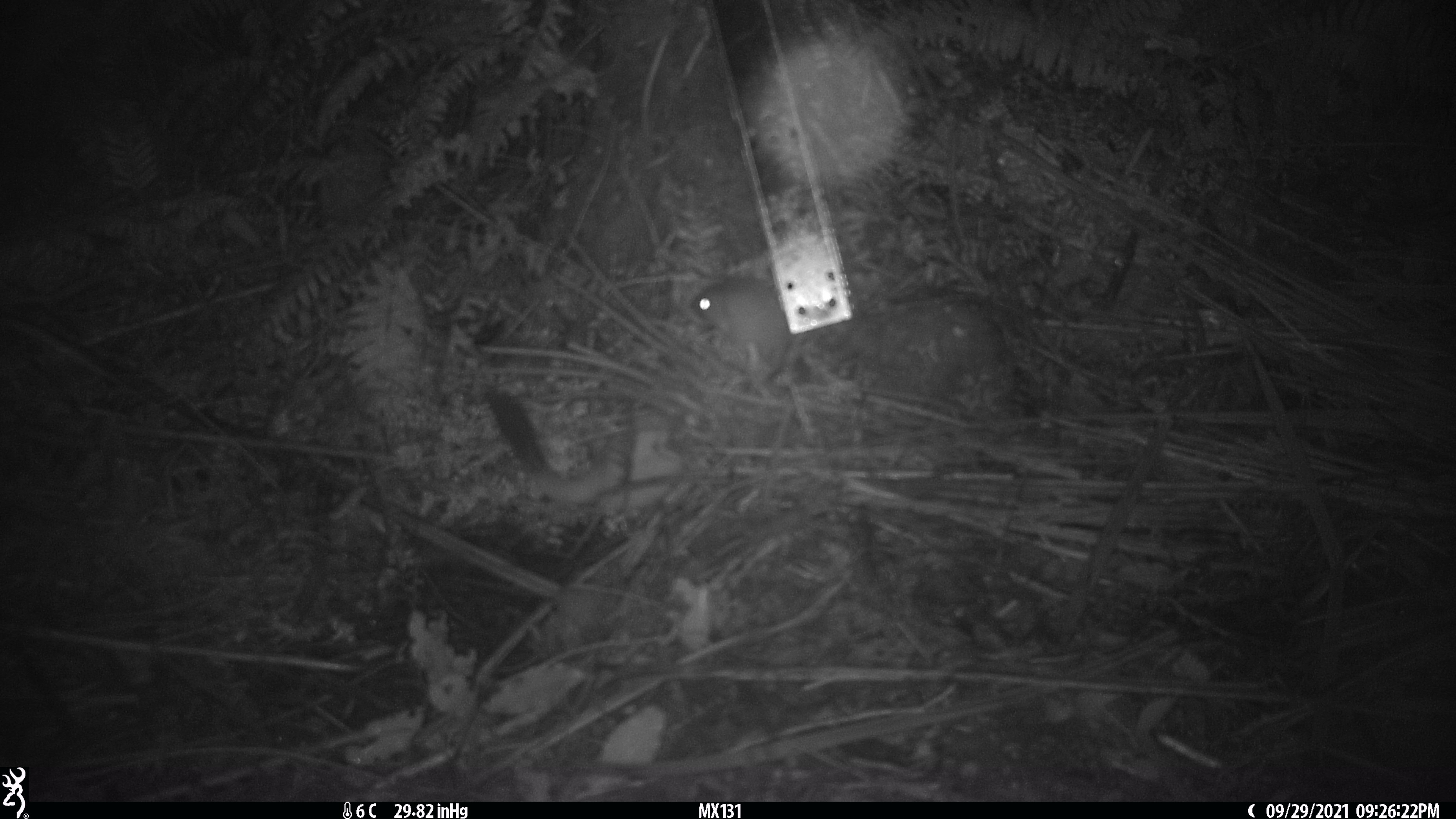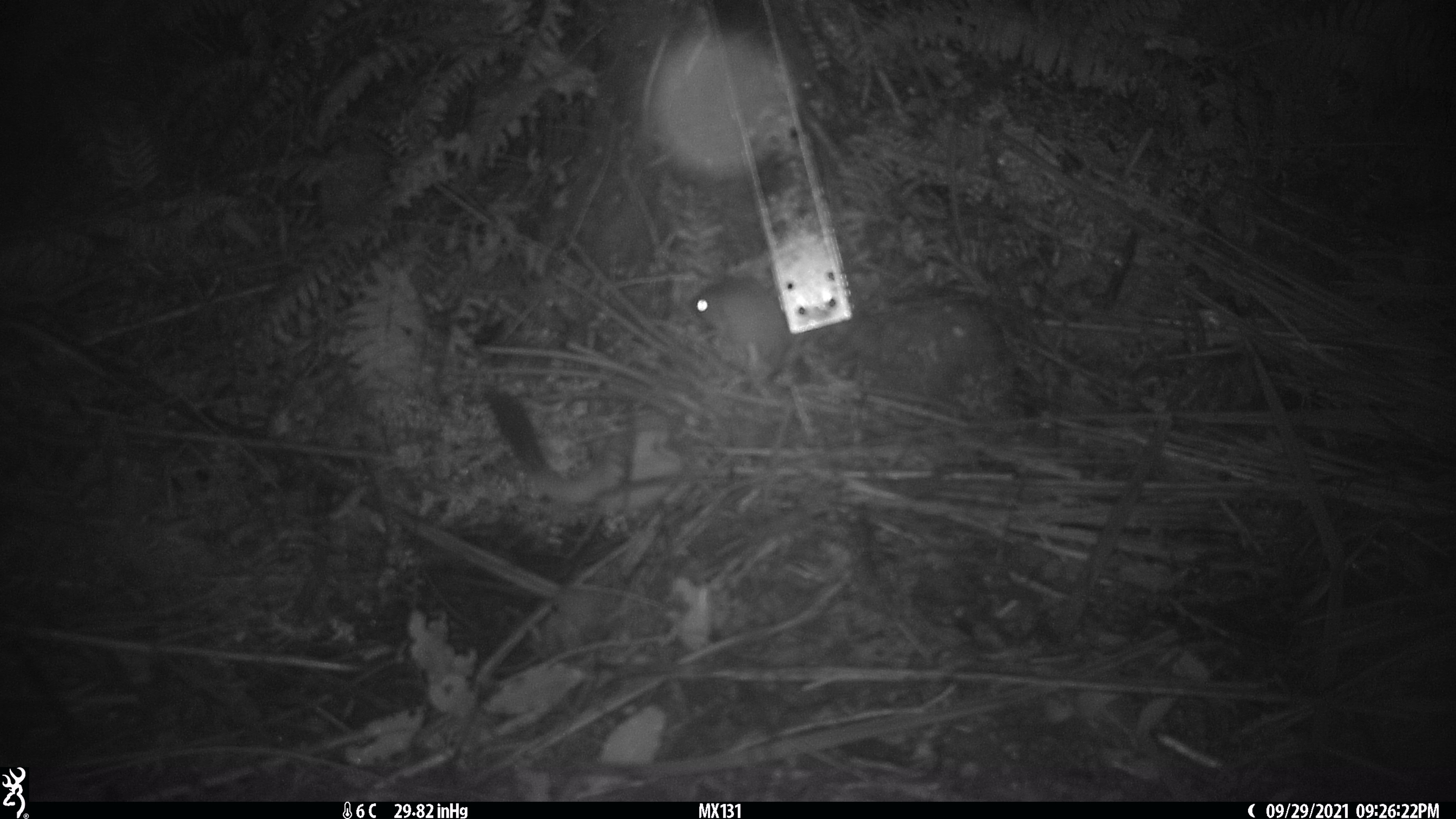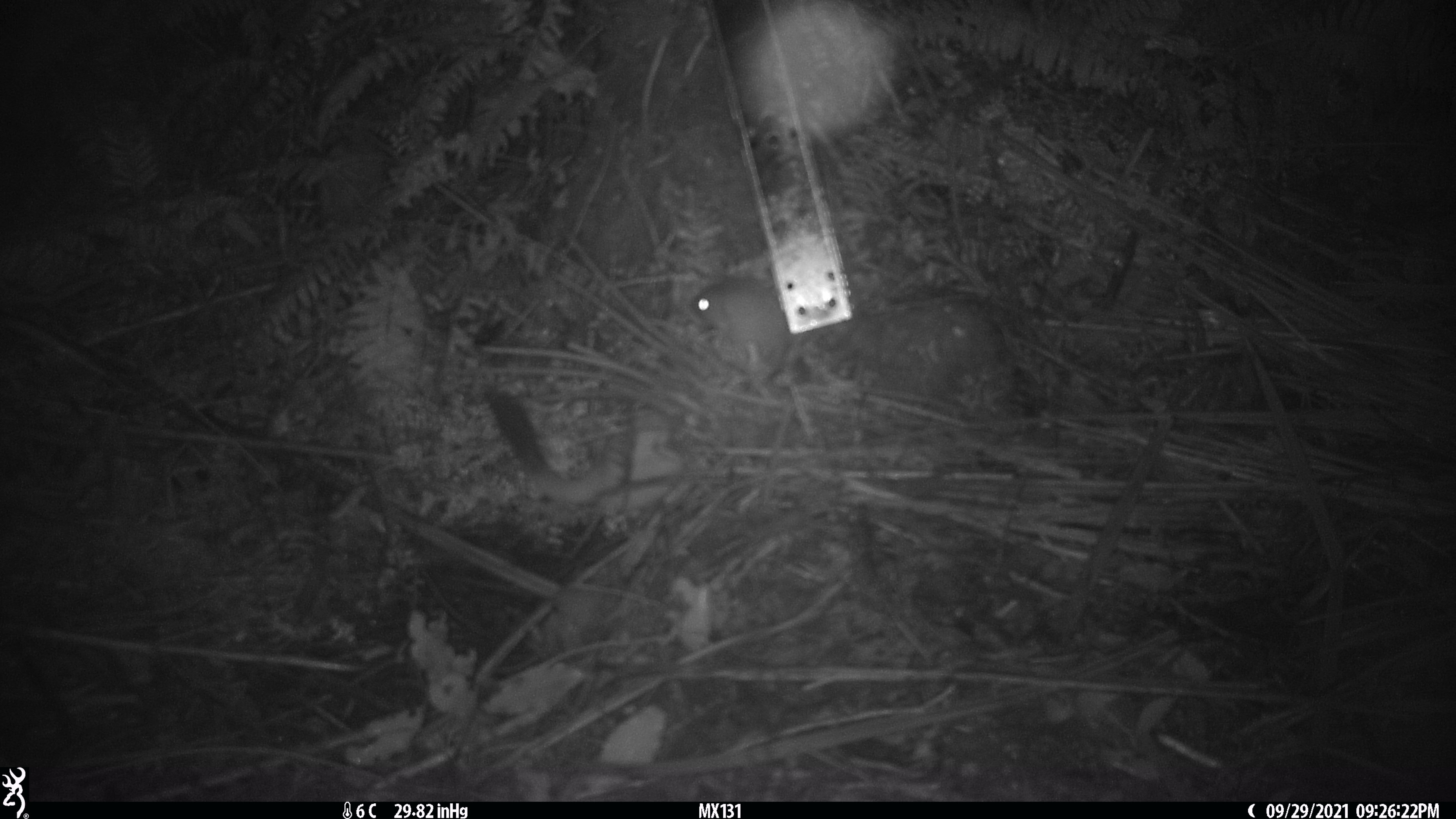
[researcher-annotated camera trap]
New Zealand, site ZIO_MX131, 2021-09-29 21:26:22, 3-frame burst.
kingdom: Animalia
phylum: Chordata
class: Mammalia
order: Carnivora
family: Mustelidae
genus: Mustela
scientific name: Mustela erminea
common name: stoat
Stoat (Mustela erminea).